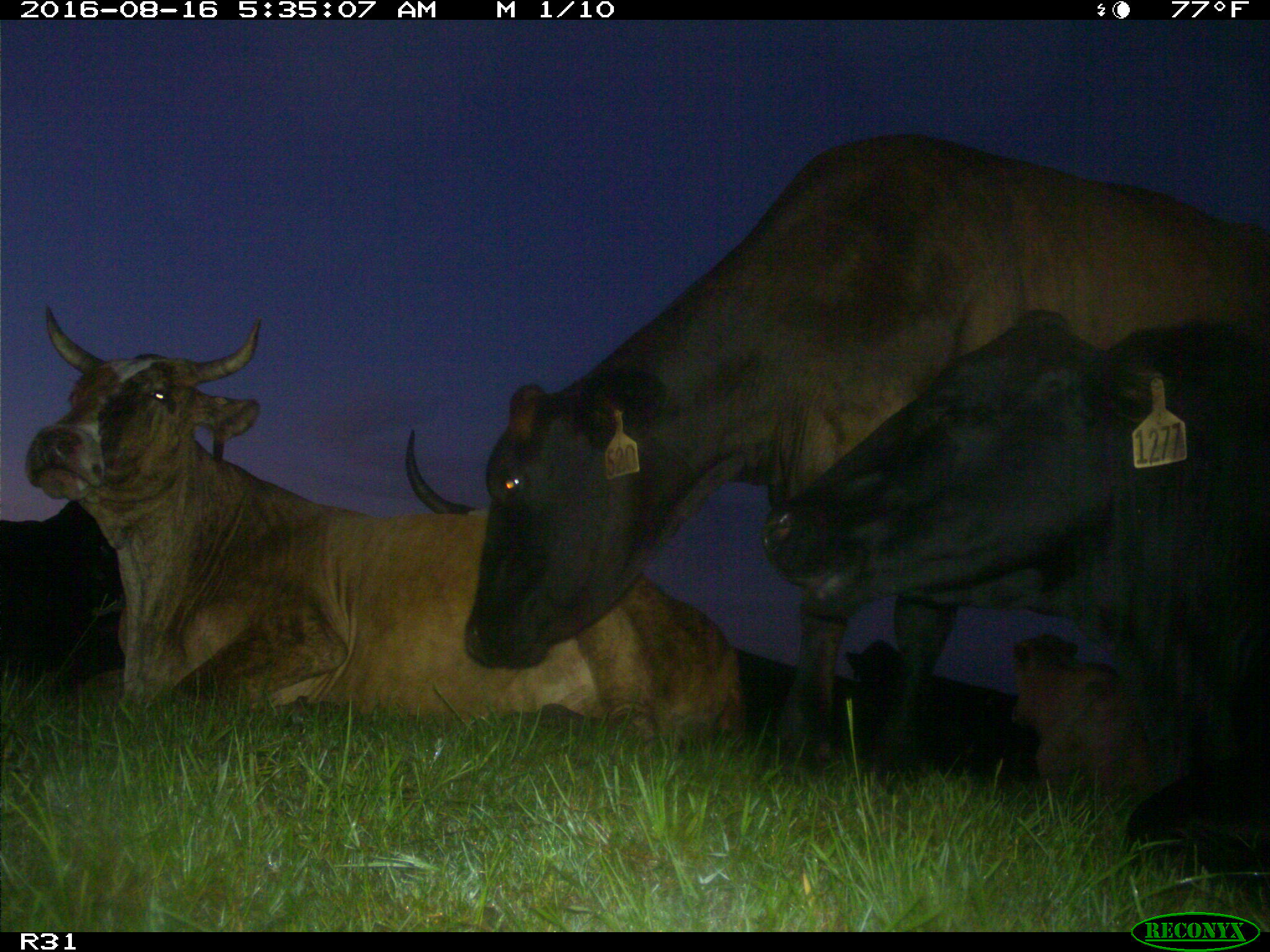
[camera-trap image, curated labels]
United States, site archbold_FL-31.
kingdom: Animalia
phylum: Chordata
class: Mammalia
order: Artiodactyla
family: Bovidae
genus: Bos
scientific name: Bos taurus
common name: domestic cow